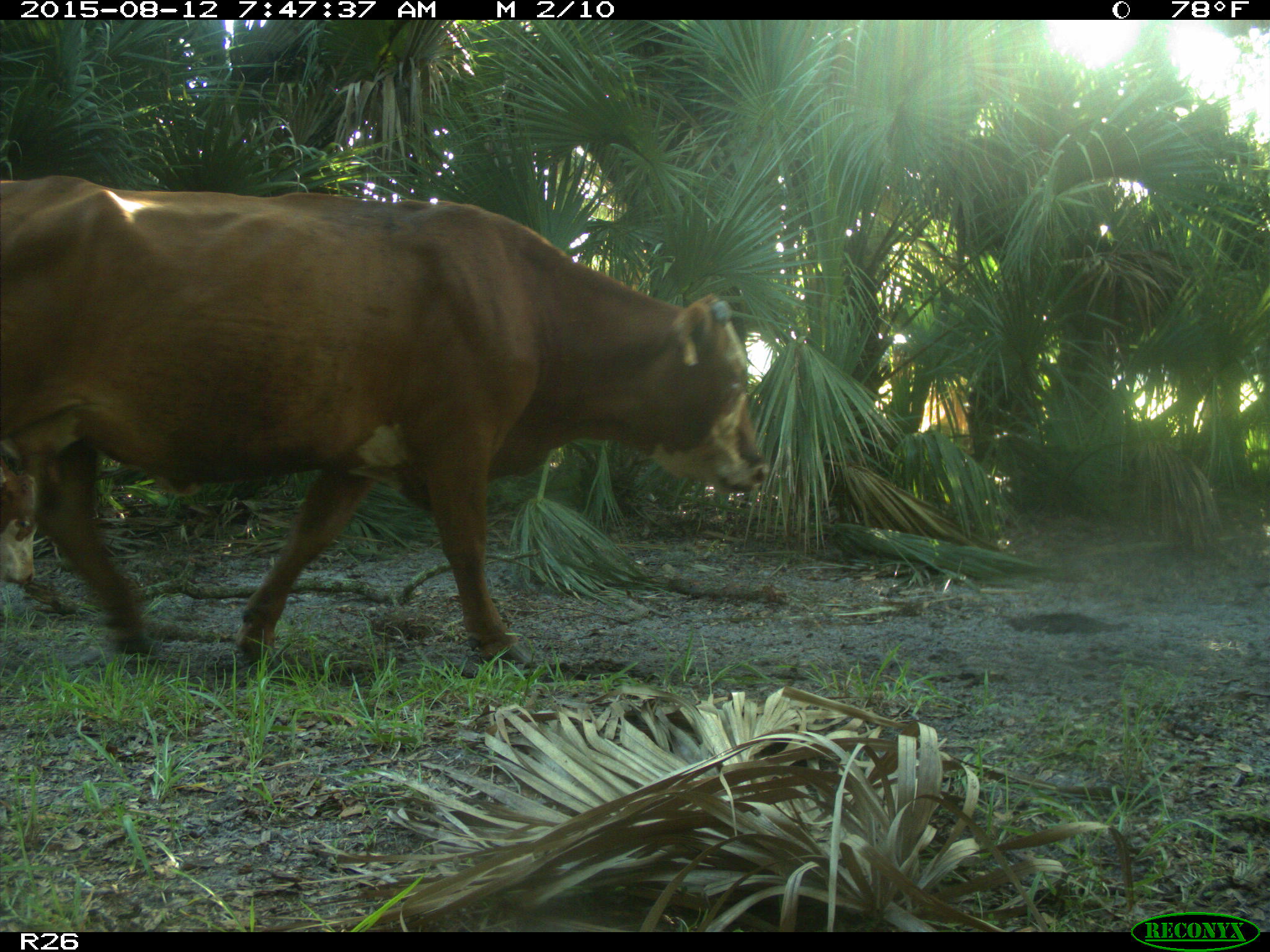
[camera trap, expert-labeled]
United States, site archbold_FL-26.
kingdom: Animalia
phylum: Chordata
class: Mammalia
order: Artiodactyla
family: Bovidae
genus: Bos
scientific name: Bos taurus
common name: domestic cow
Bos taurus (domestic cow).